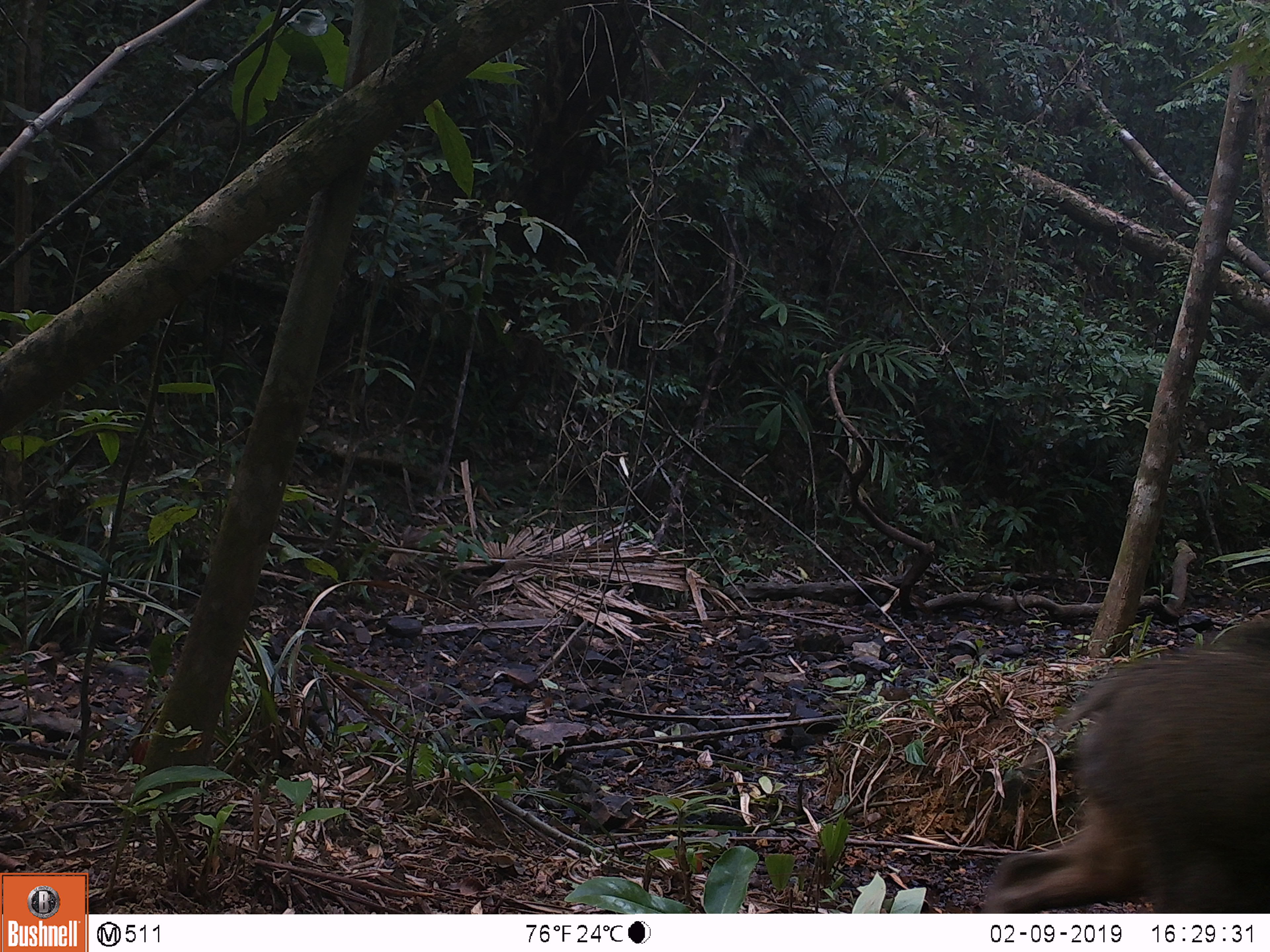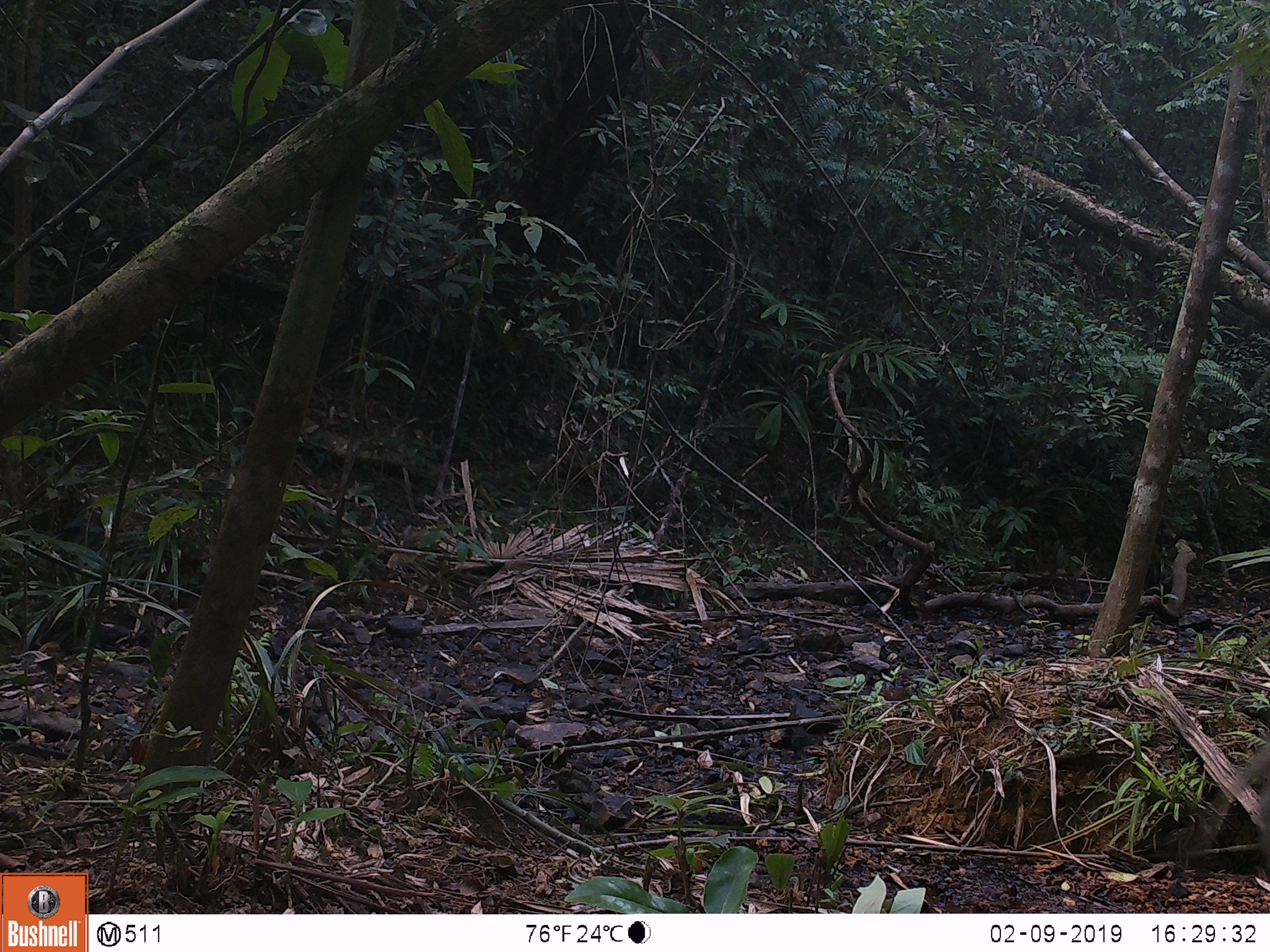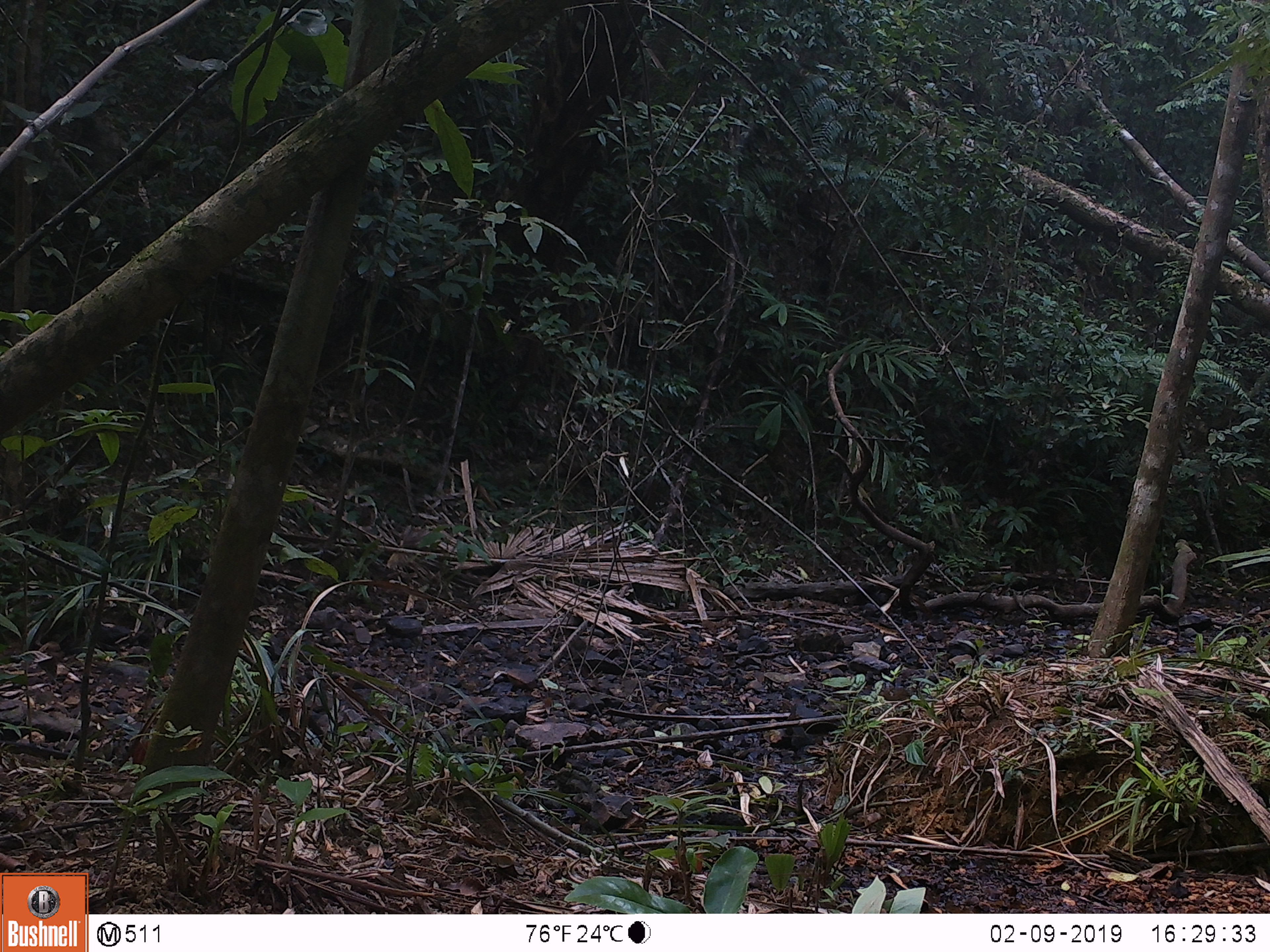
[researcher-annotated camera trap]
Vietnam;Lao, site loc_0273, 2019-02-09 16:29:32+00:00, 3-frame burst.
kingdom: Animalia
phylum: Chordata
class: Mammalia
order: Artiodactyla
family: Suidae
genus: Sus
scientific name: Sus scrofa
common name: eurasian wild pig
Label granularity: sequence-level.